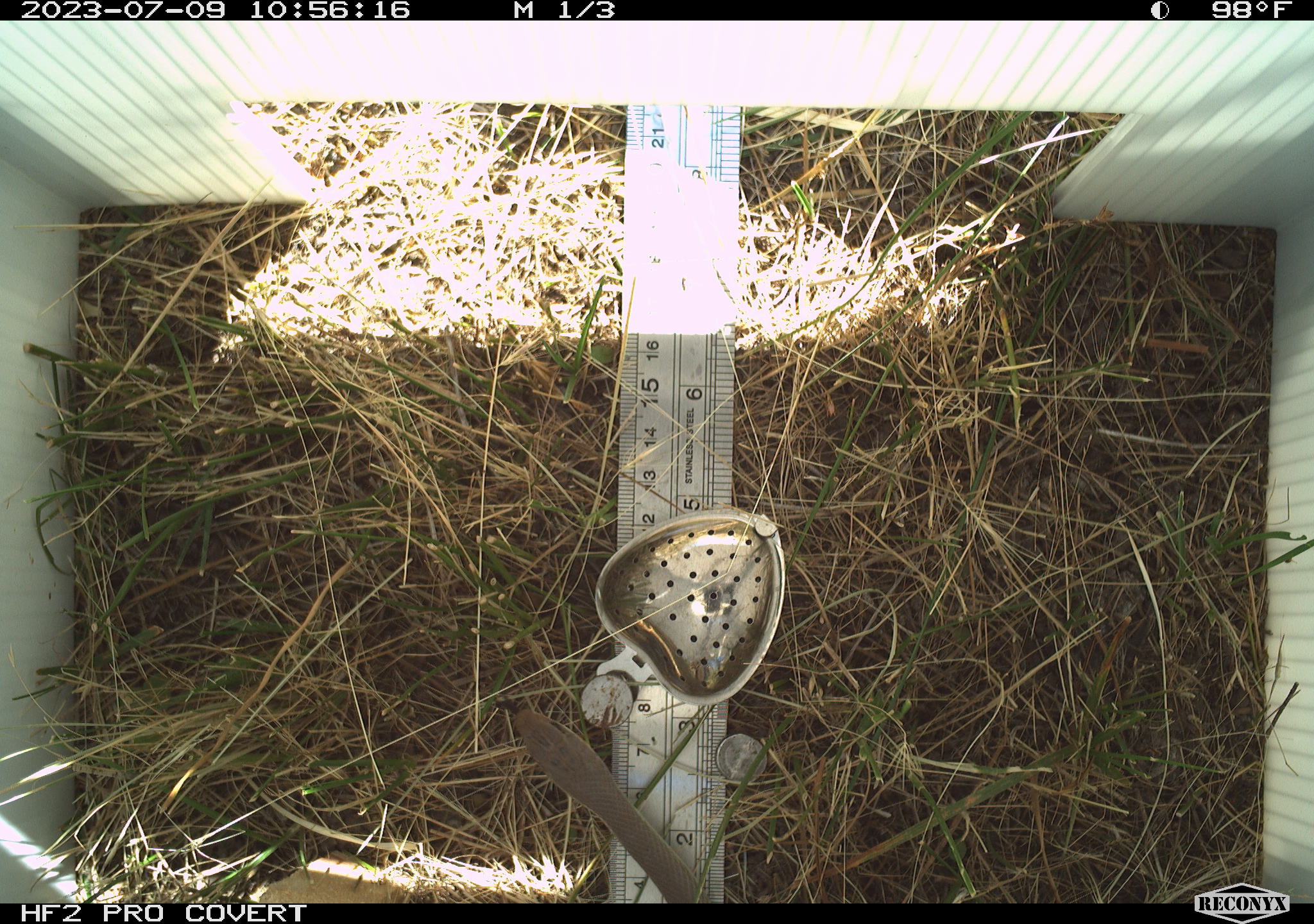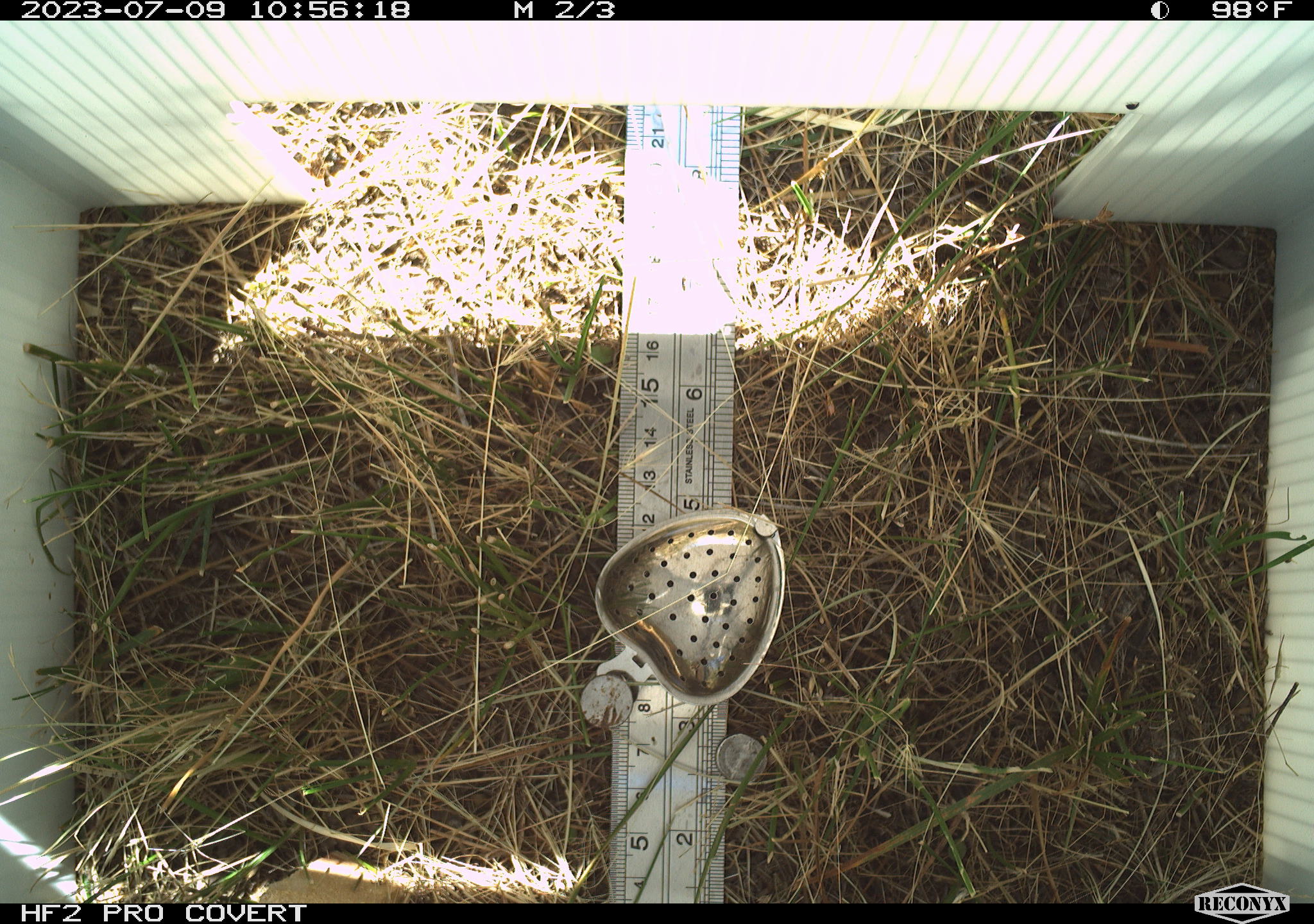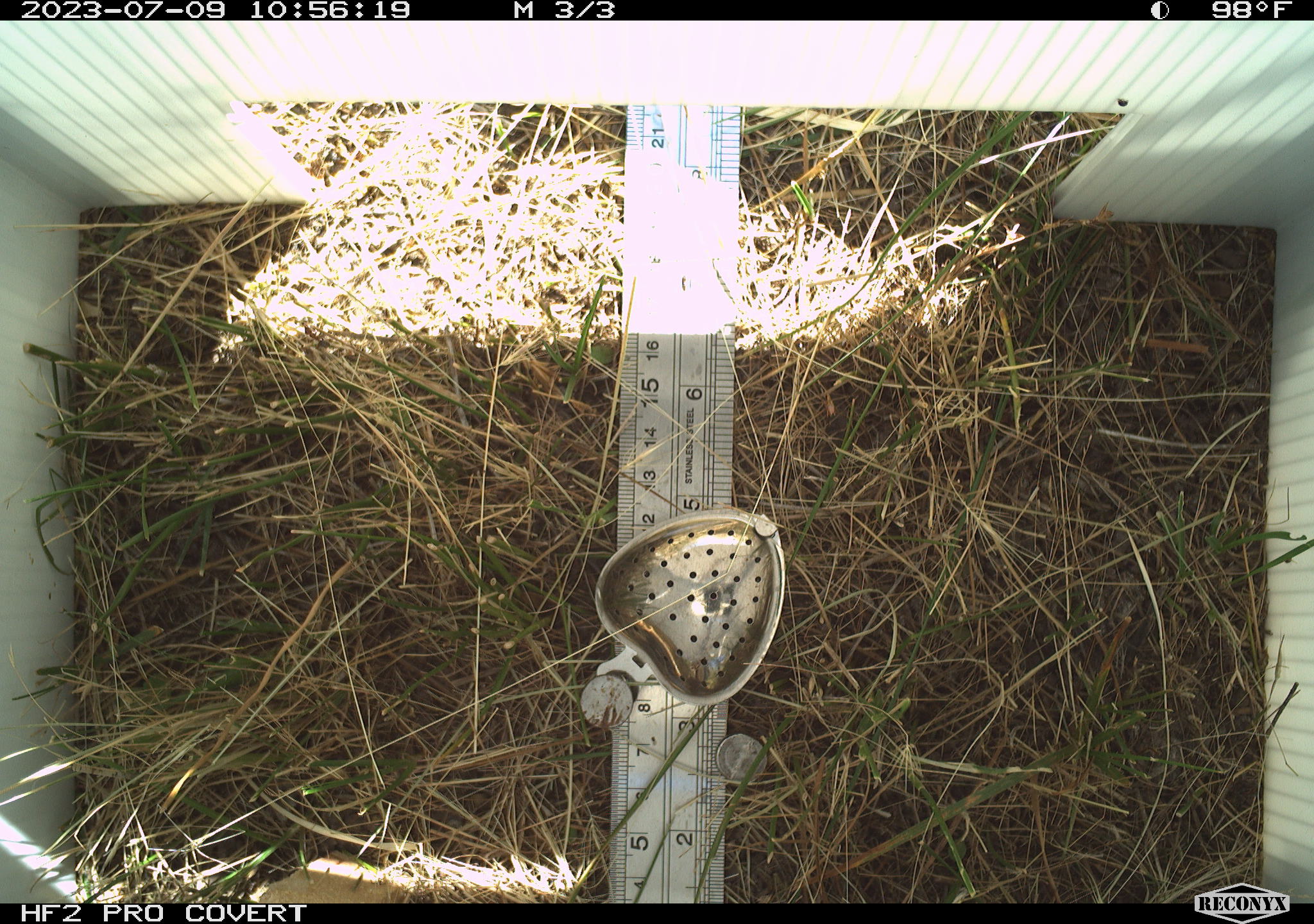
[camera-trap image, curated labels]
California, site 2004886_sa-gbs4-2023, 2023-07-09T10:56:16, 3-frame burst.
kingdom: Animalia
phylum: Chordata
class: Reptilia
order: Squamata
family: Colubridae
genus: Coluber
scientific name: Coluber constrictor mormon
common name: western yellow-bellied racer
Western yellow-bellied racer (Coluber constrictor mormon).